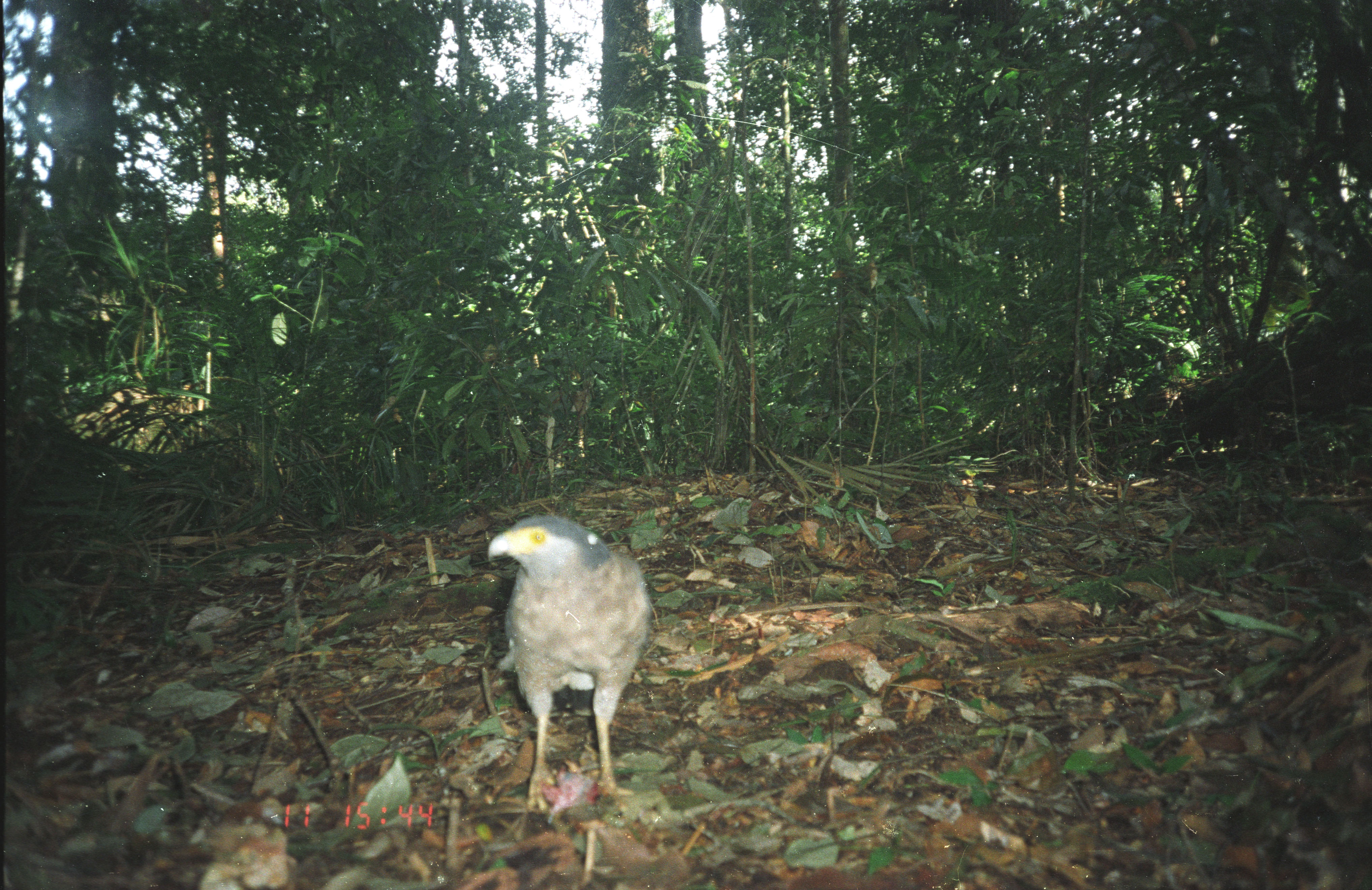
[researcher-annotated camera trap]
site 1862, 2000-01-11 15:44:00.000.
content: unidentified animal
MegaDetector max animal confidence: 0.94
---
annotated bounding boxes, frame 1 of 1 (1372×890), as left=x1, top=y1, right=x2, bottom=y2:
unknown: left=486, top=510, right=653, bottom=813